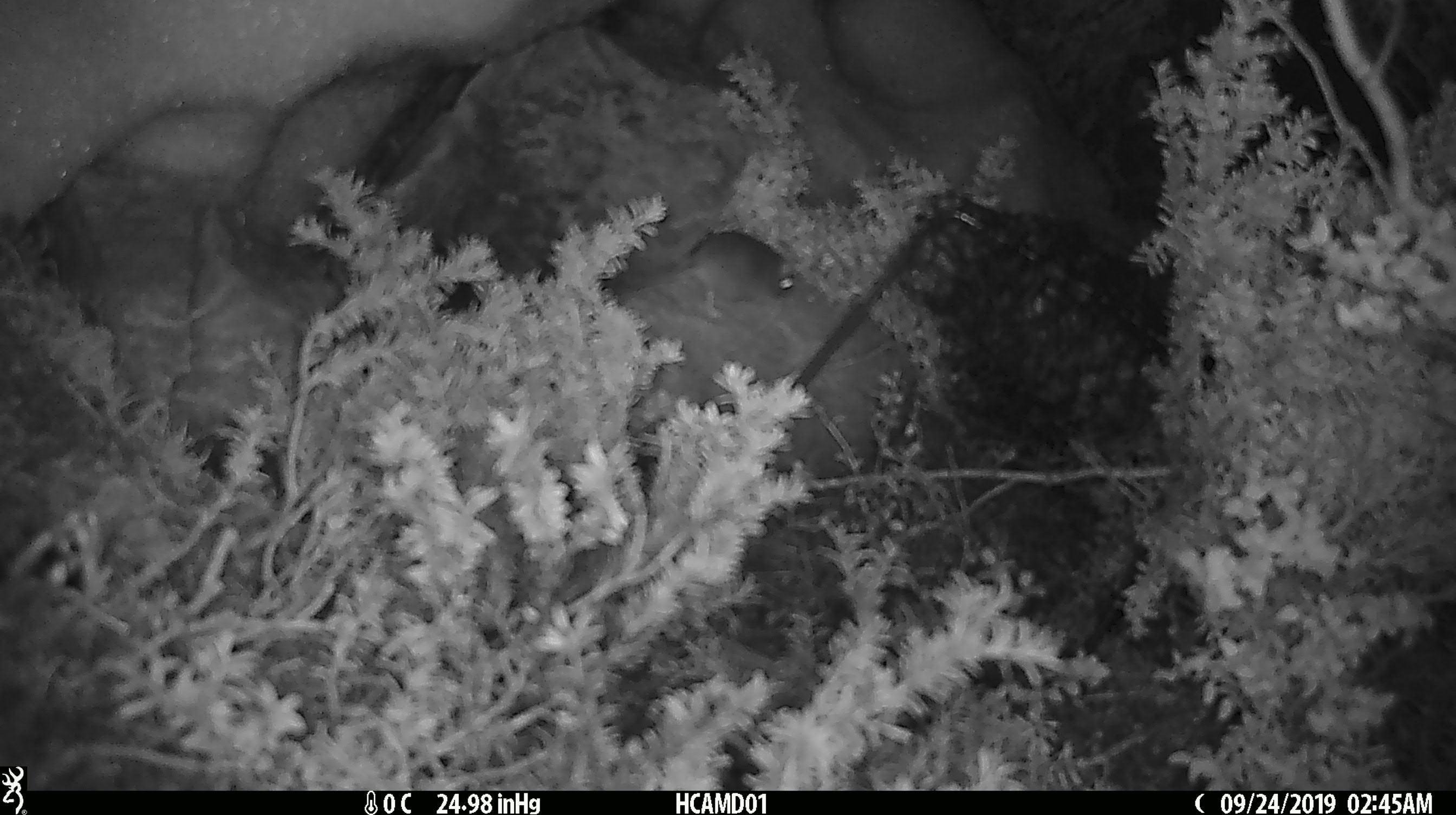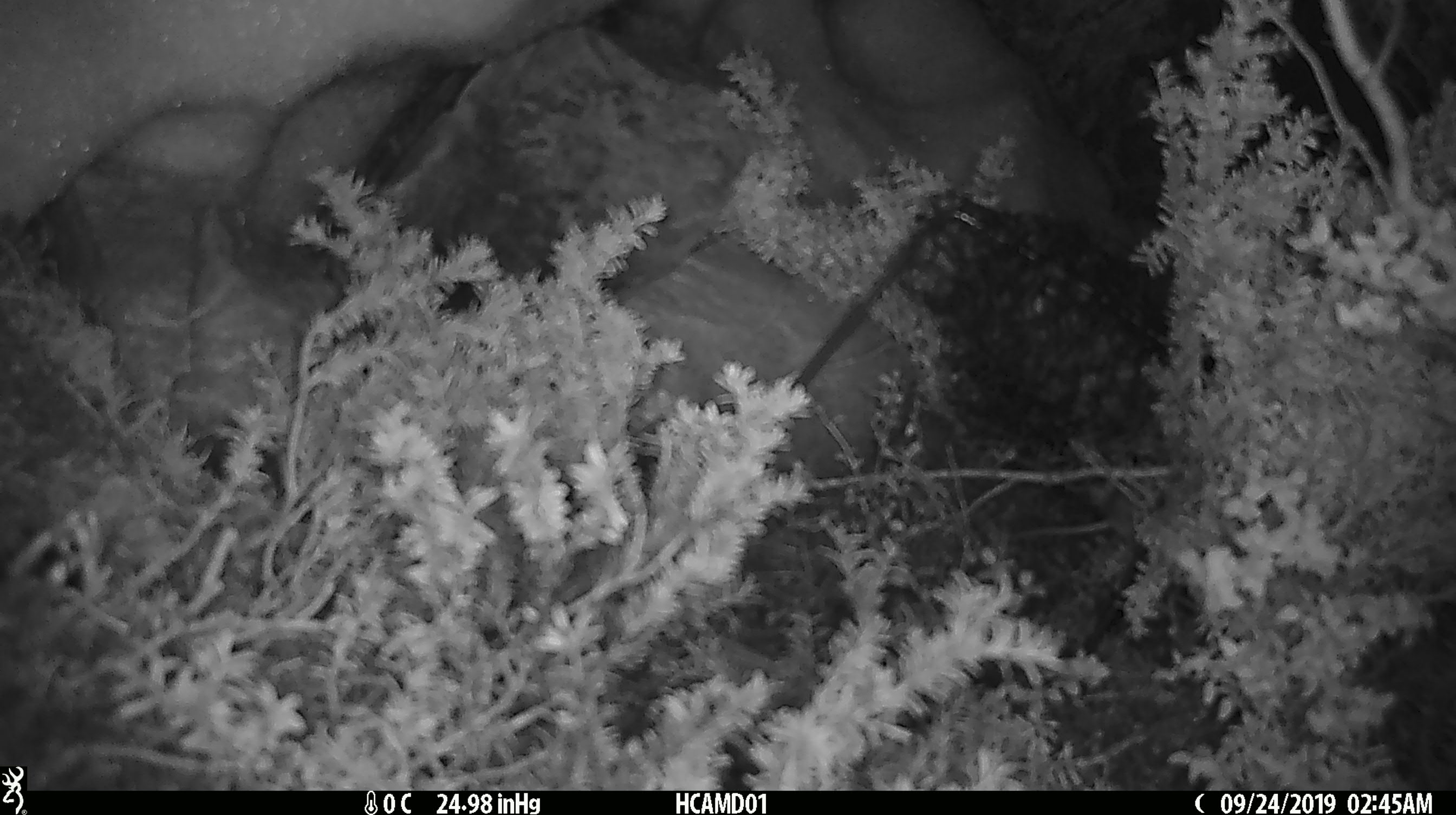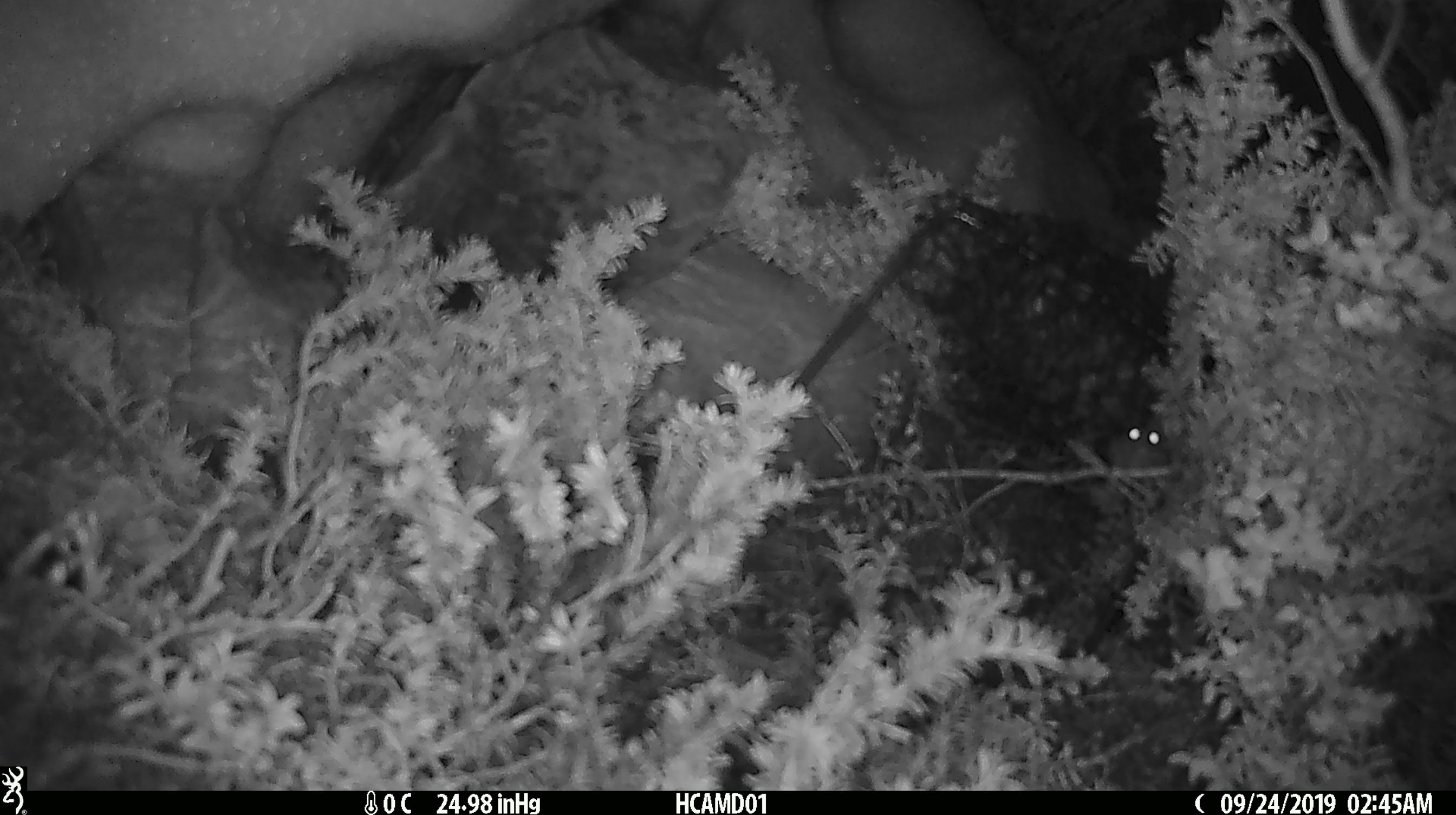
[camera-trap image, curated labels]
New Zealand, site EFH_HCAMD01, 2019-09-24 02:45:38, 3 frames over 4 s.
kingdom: Animalia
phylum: Chordata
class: Mammalia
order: Rodentia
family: Muridae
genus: Mus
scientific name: Mus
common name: mouse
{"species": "mouse (Mus)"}